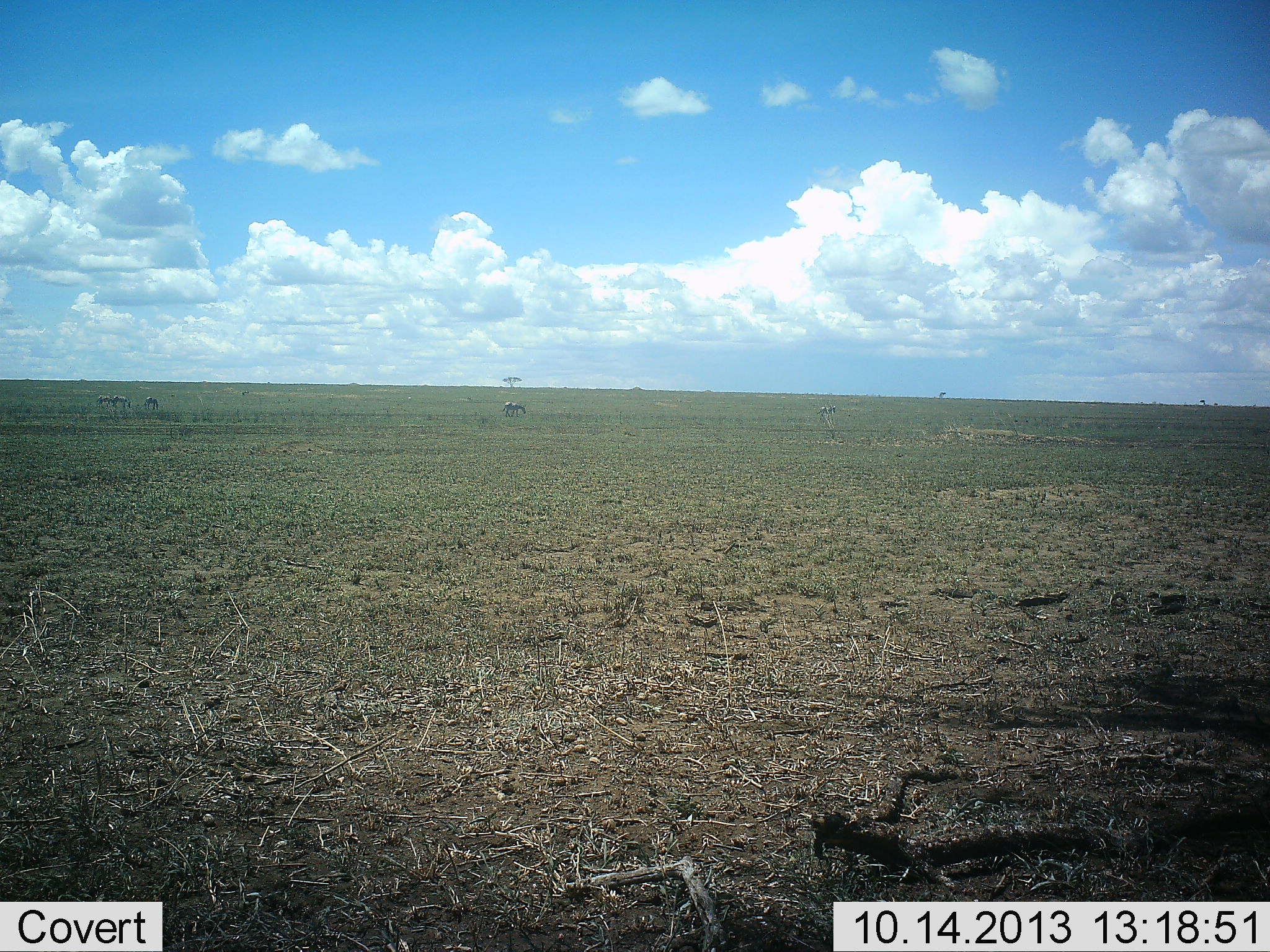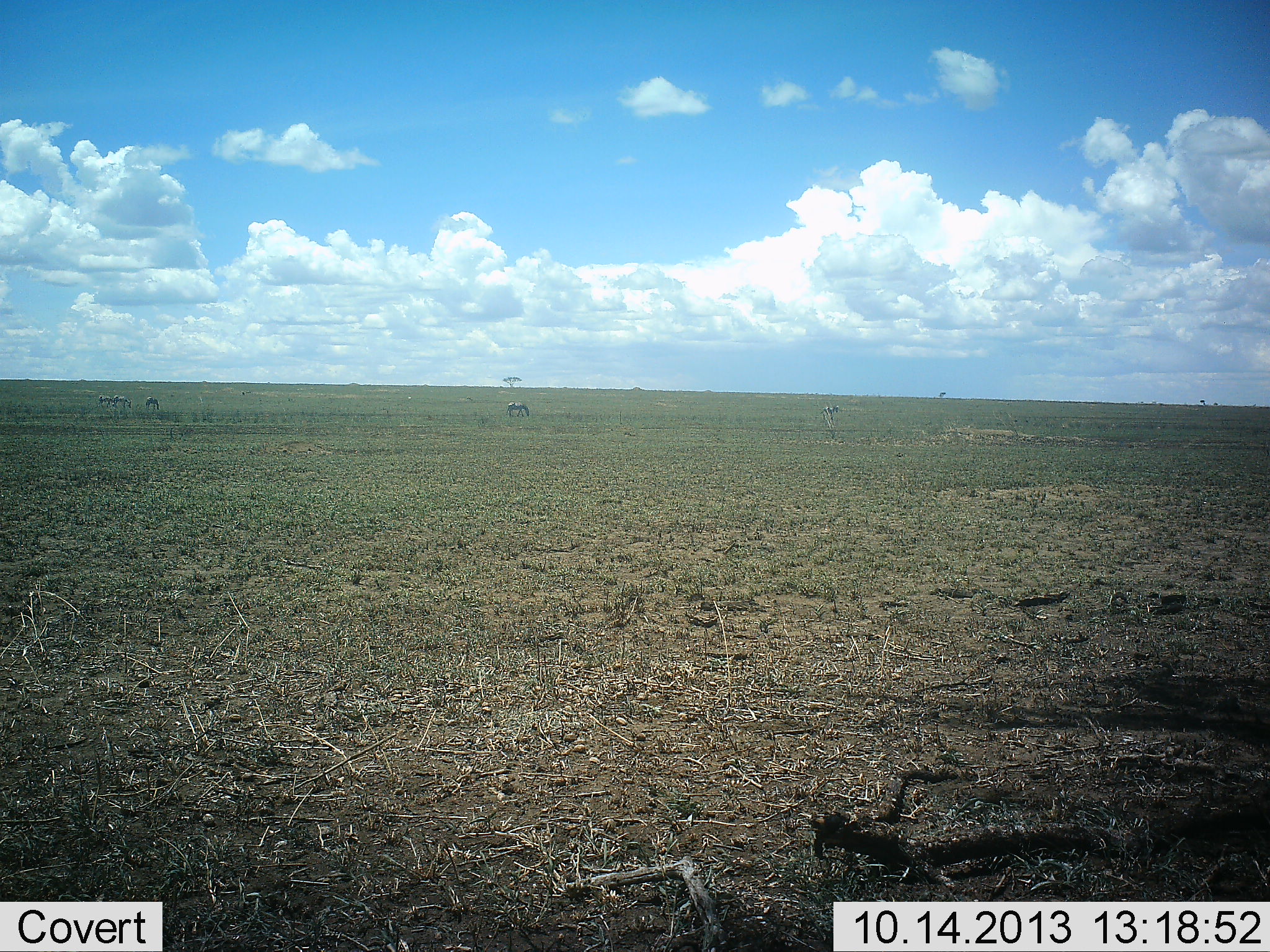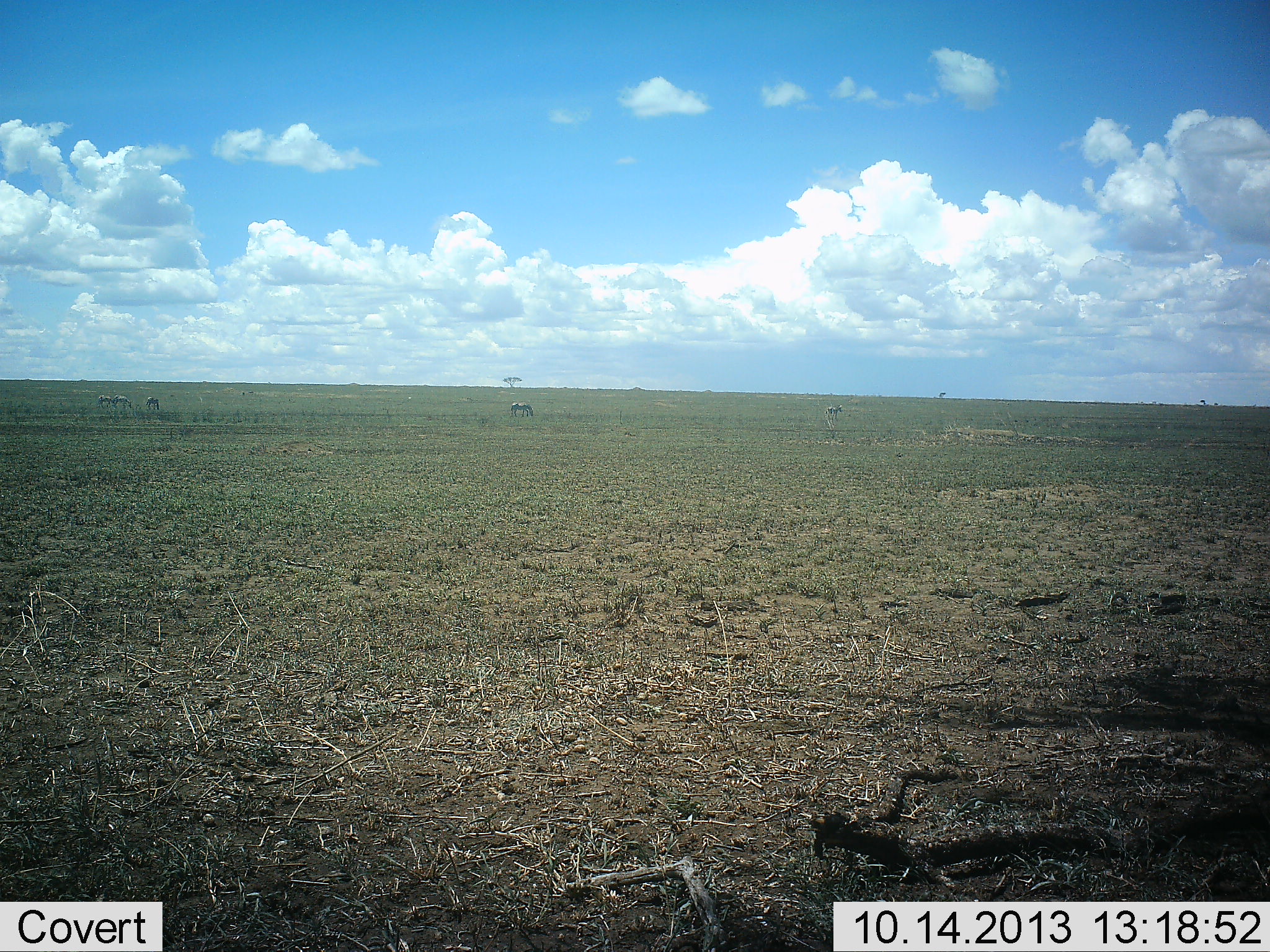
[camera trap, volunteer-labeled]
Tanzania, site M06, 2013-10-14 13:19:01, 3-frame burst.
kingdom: Animalia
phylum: Chordata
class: Mammalia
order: Perissodactyla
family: Equidae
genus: Equus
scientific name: Equus quagga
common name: plains zebra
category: zebra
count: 5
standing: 40%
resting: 0%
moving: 20%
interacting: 0%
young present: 0%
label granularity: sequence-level